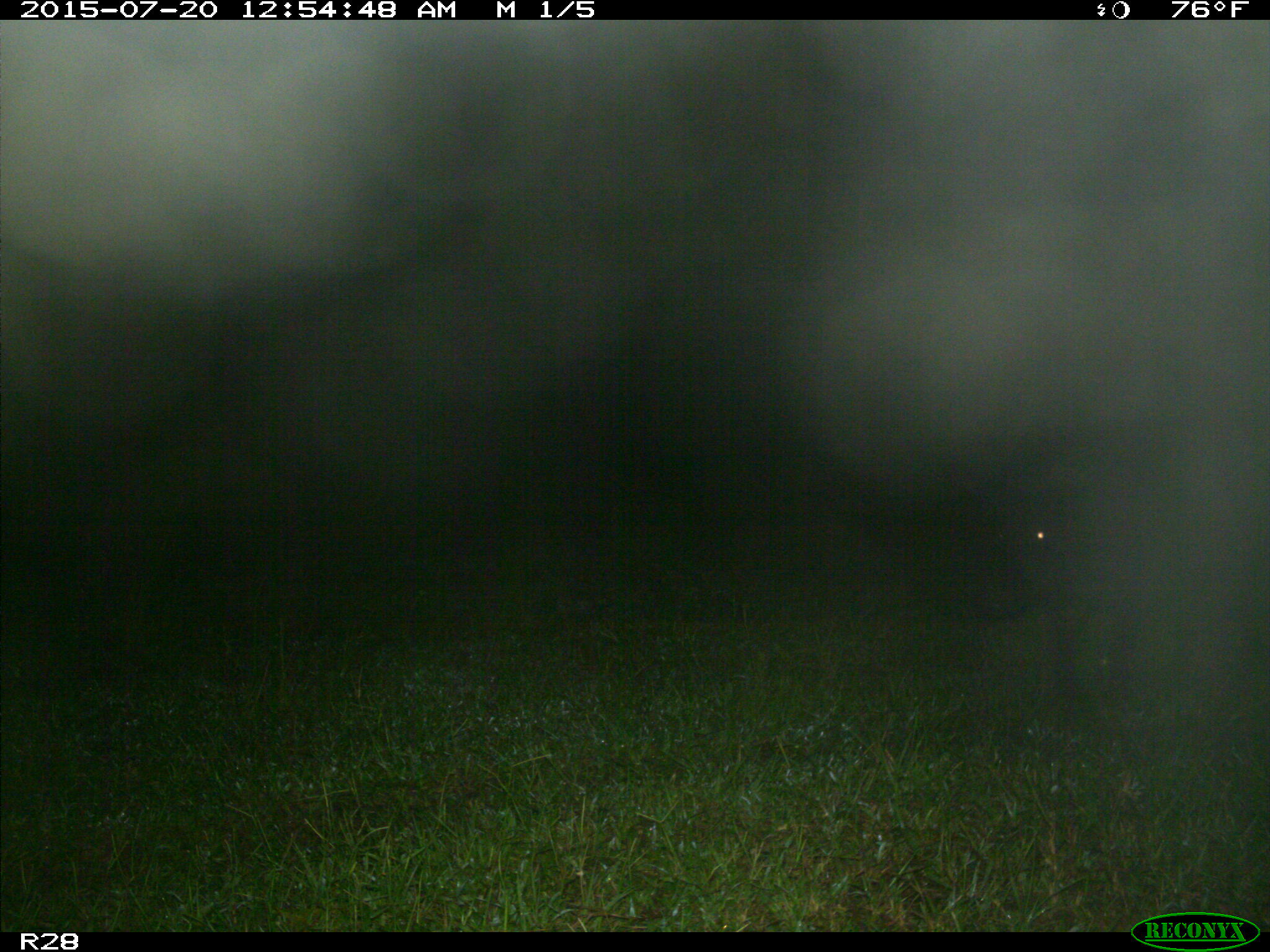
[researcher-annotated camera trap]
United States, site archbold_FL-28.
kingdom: Animalia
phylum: Chordata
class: Mammalia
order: Artiodactyla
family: Suidae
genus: Sus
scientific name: Sus scrofa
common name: wild boar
Sus scrofa (wild boar).